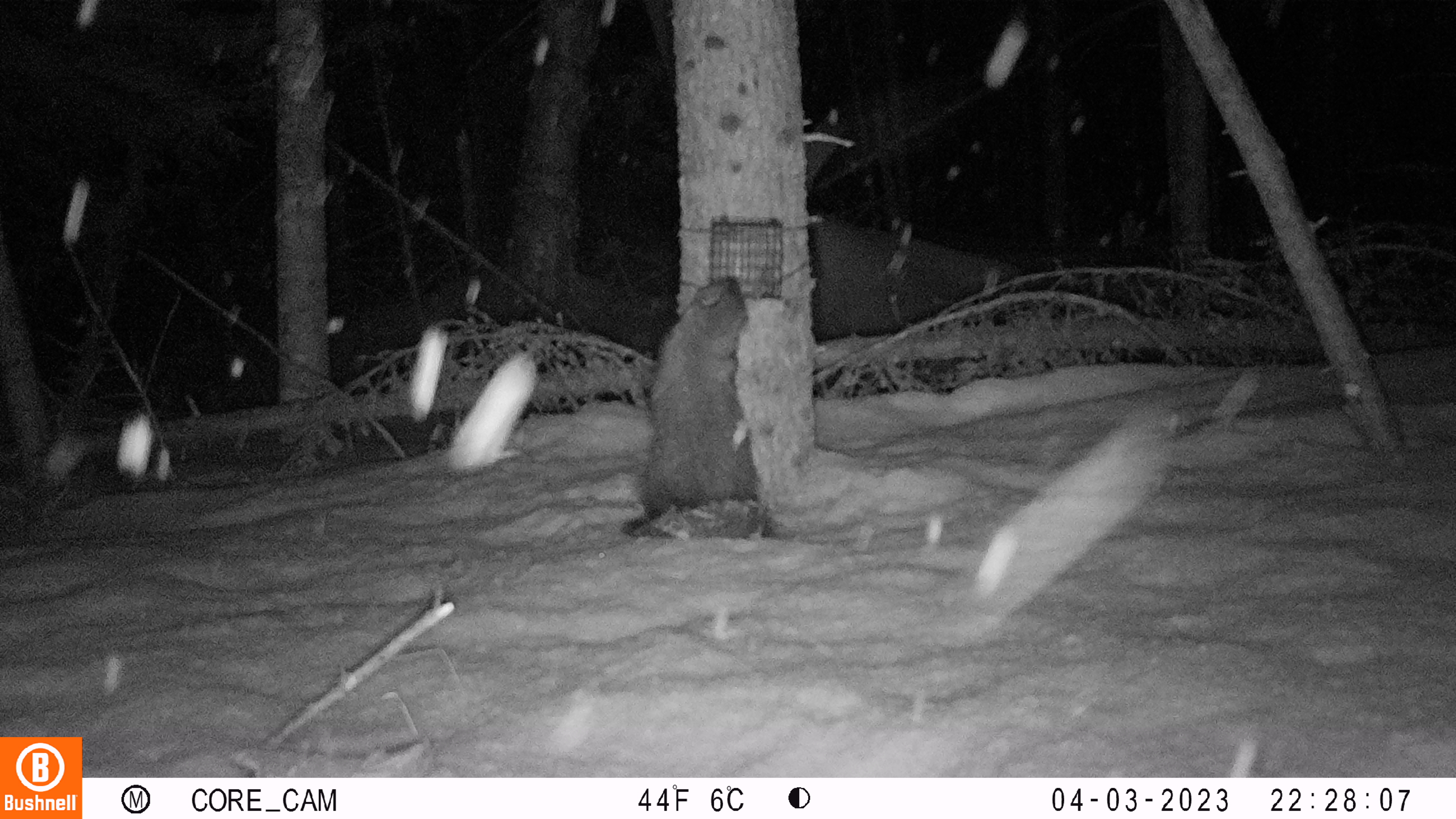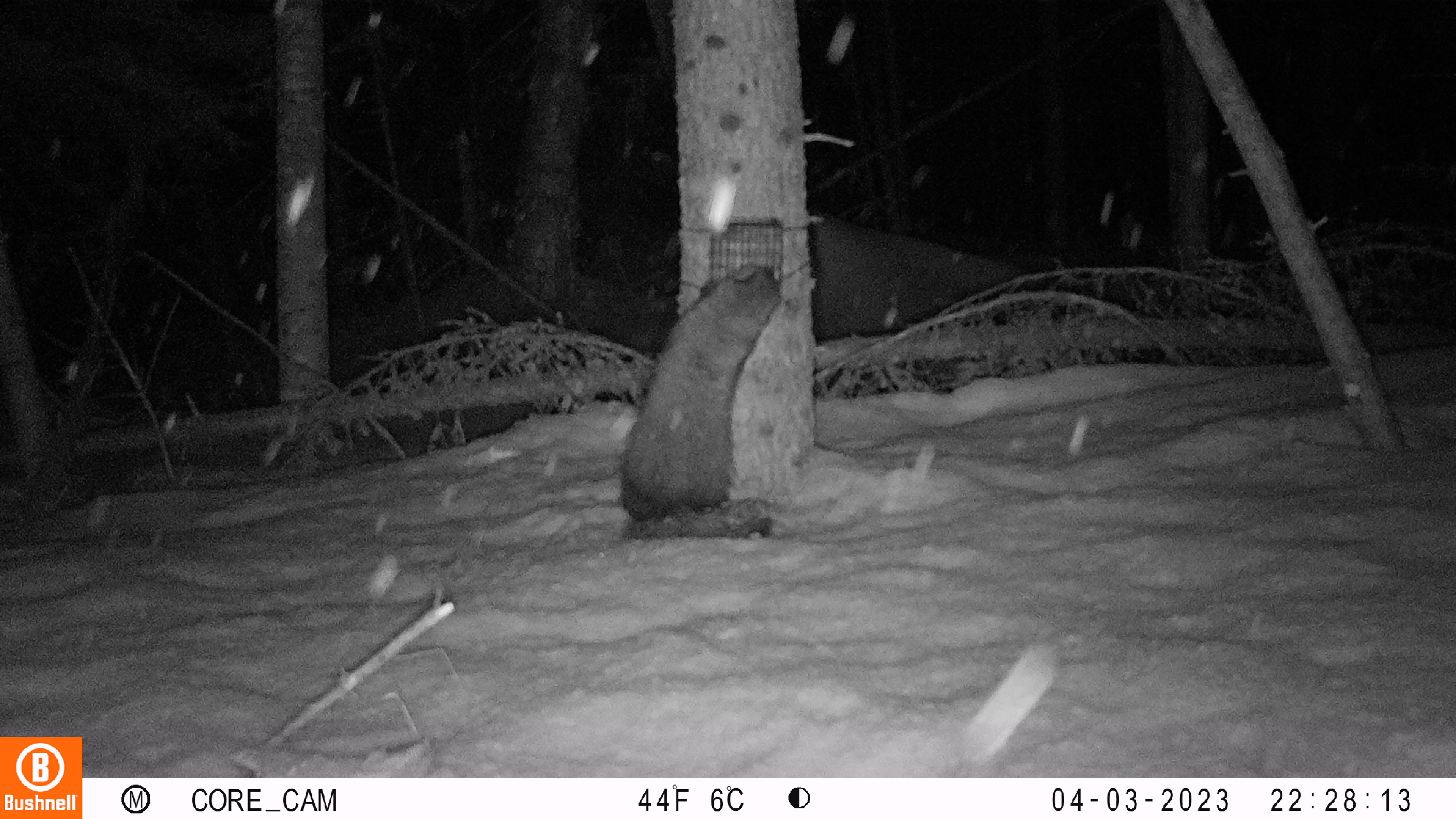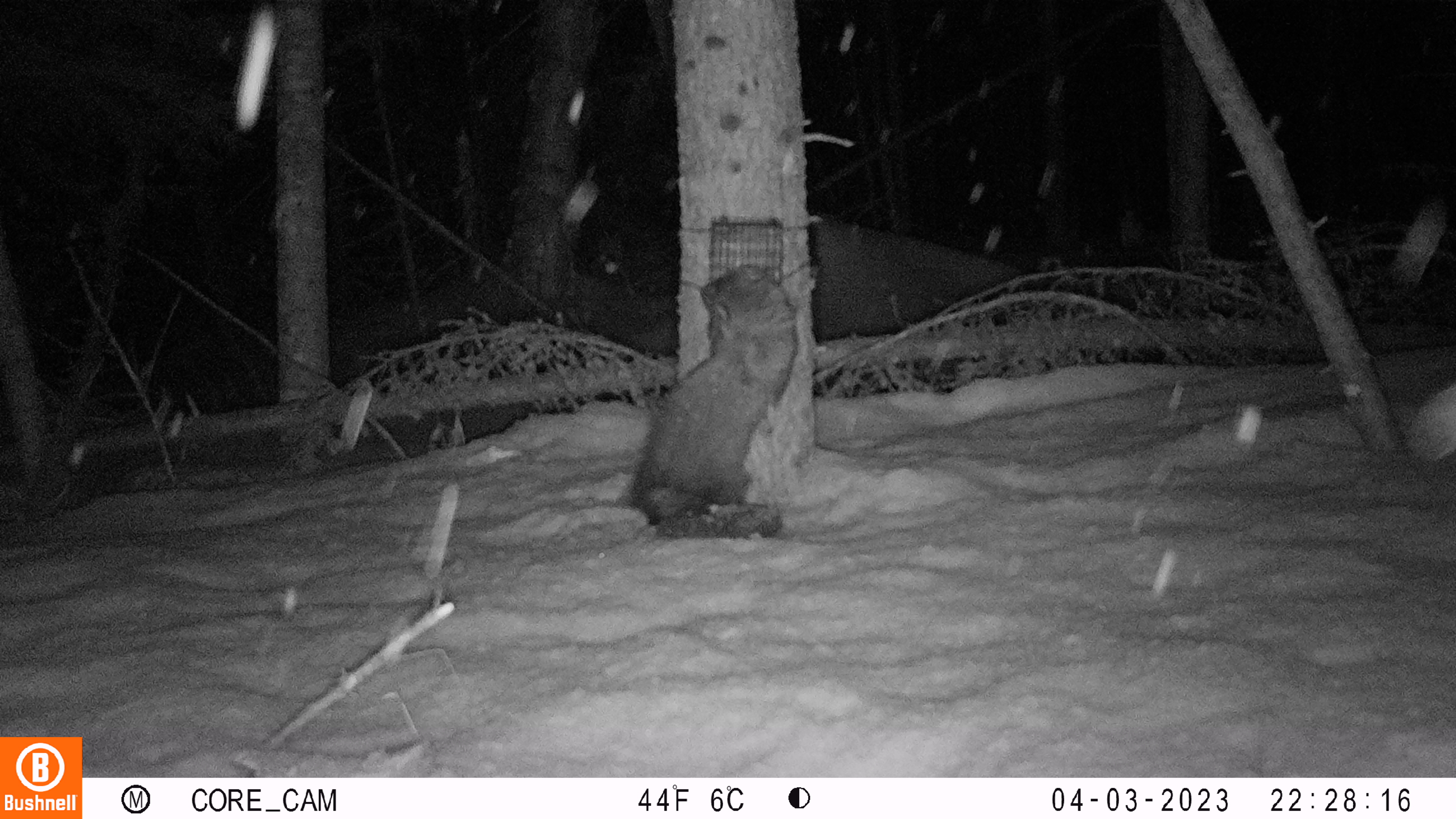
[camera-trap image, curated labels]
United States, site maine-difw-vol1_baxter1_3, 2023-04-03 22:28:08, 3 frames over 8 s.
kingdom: Animalia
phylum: Chordata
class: Mammalia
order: Carnivora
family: Mustelidae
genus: Pekania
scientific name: Pekania pennanti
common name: fisher